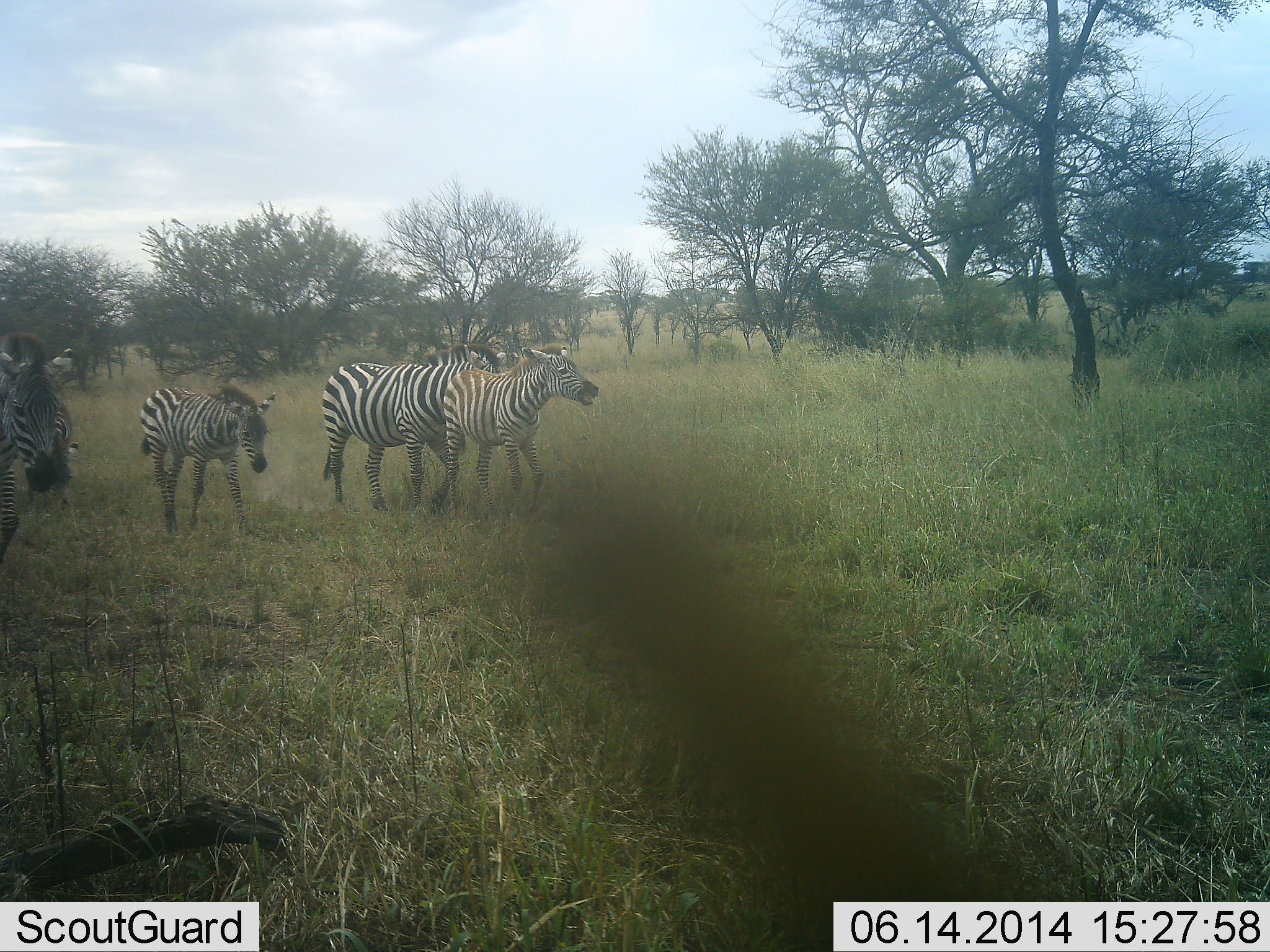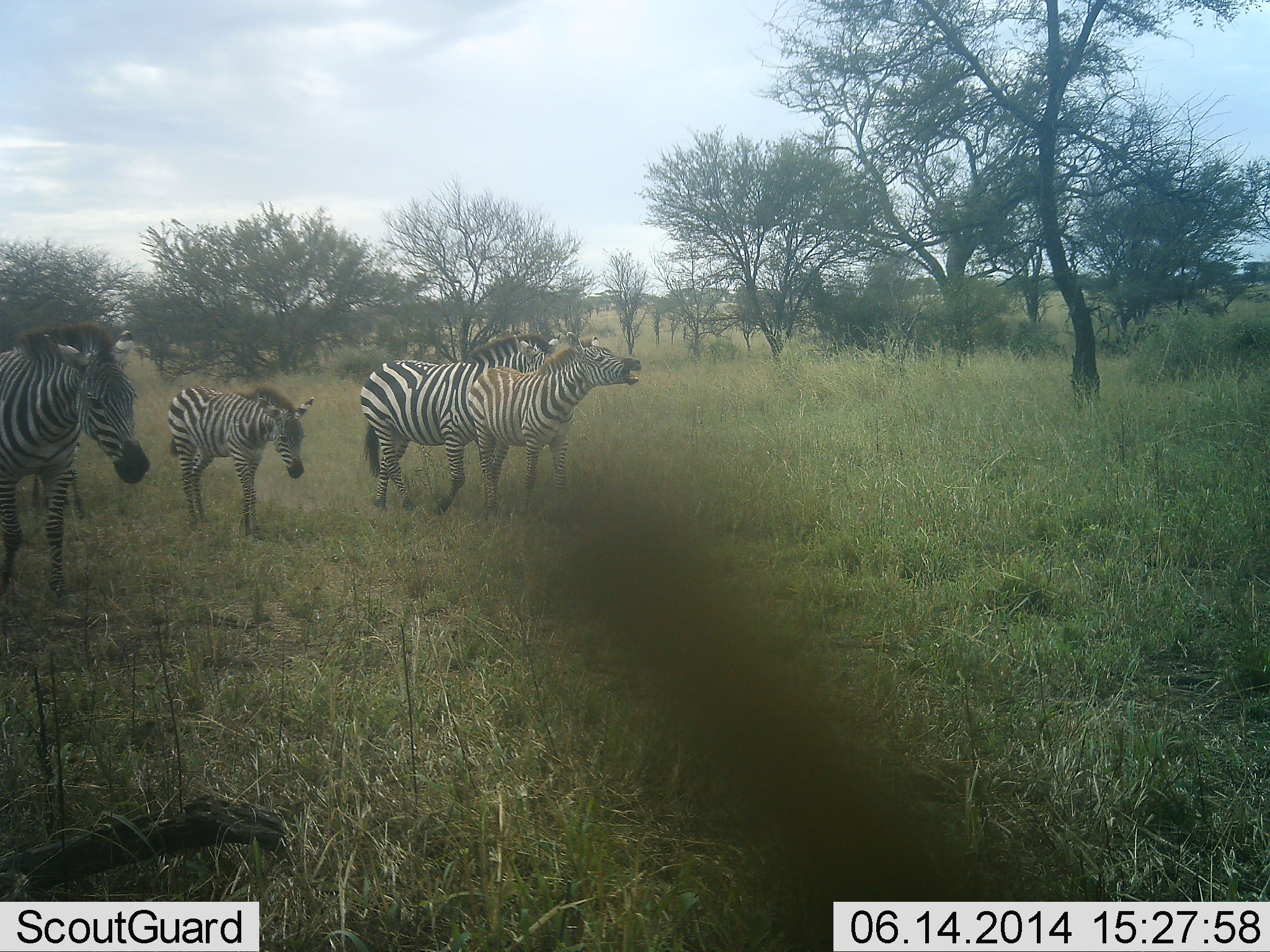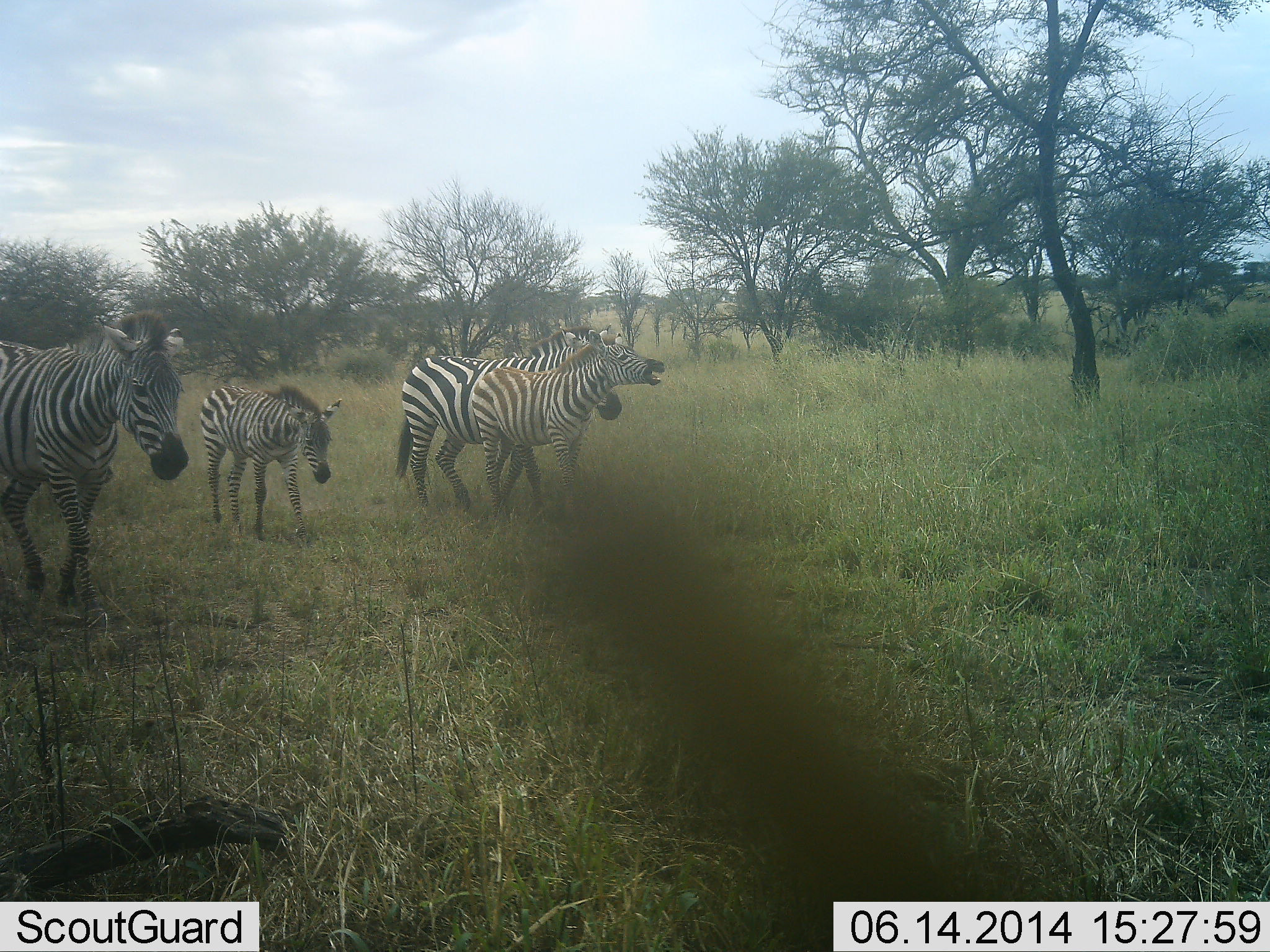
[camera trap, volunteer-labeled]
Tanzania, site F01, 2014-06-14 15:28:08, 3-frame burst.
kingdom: Animalia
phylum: Chordata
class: Mammalia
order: Perissodactyla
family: Equidae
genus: Equus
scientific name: Equus quagga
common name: plains zebra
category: zebra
Zebra (plains zebra) (Equus quagga), count 4. Behavior (volunteer vote fractions): standing 0%, resting 0%, moving 100%, interacting 11%. Young present (vote fraction): 56%. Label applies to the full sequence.